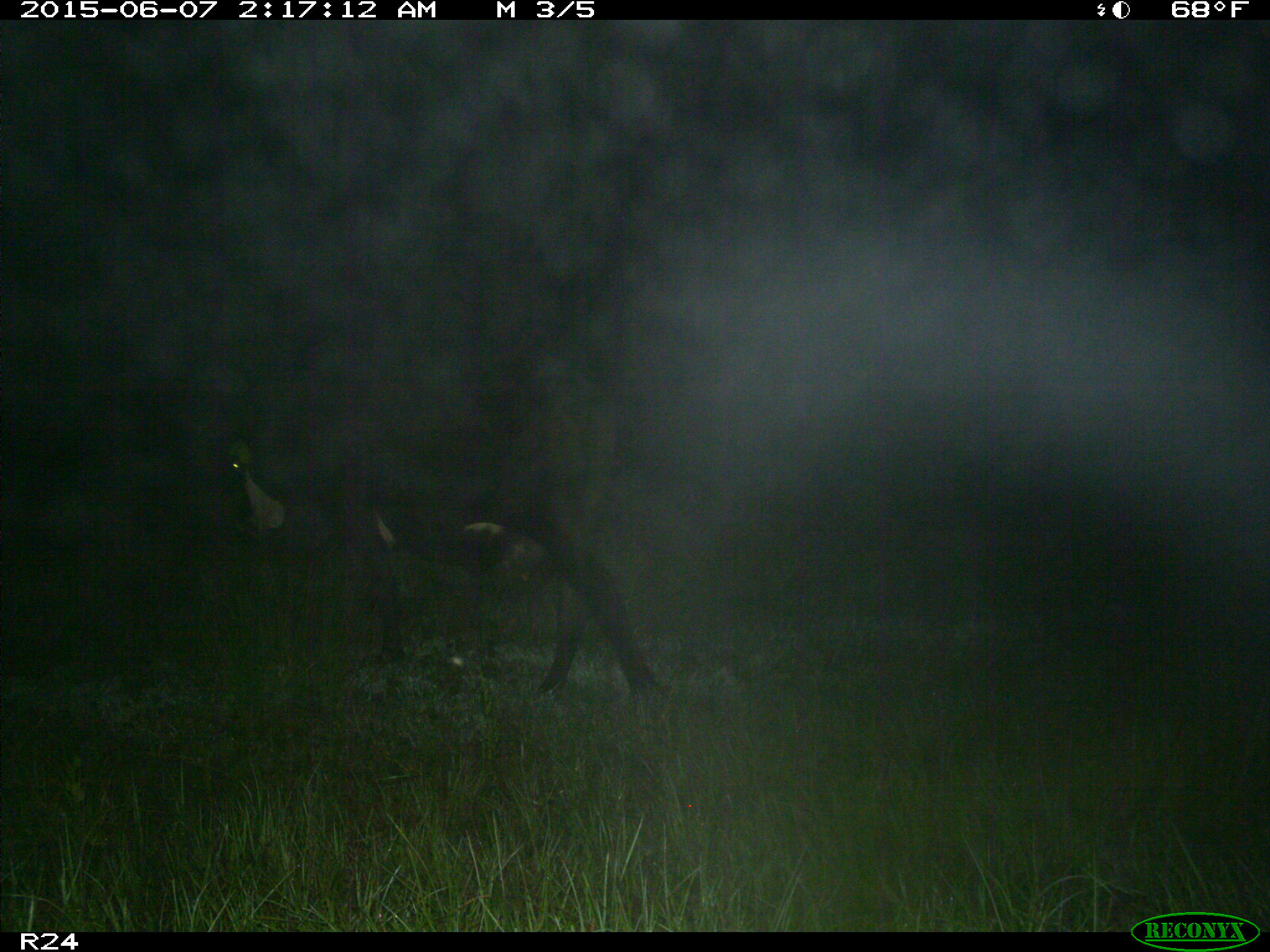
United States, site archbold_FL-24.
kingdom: Animalia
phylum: Chordata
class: Mammalia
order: Artiodactyla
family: Bovidae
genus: Bos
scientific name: Bos taurus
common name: domestic cow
Bos taurus (domestic cow).